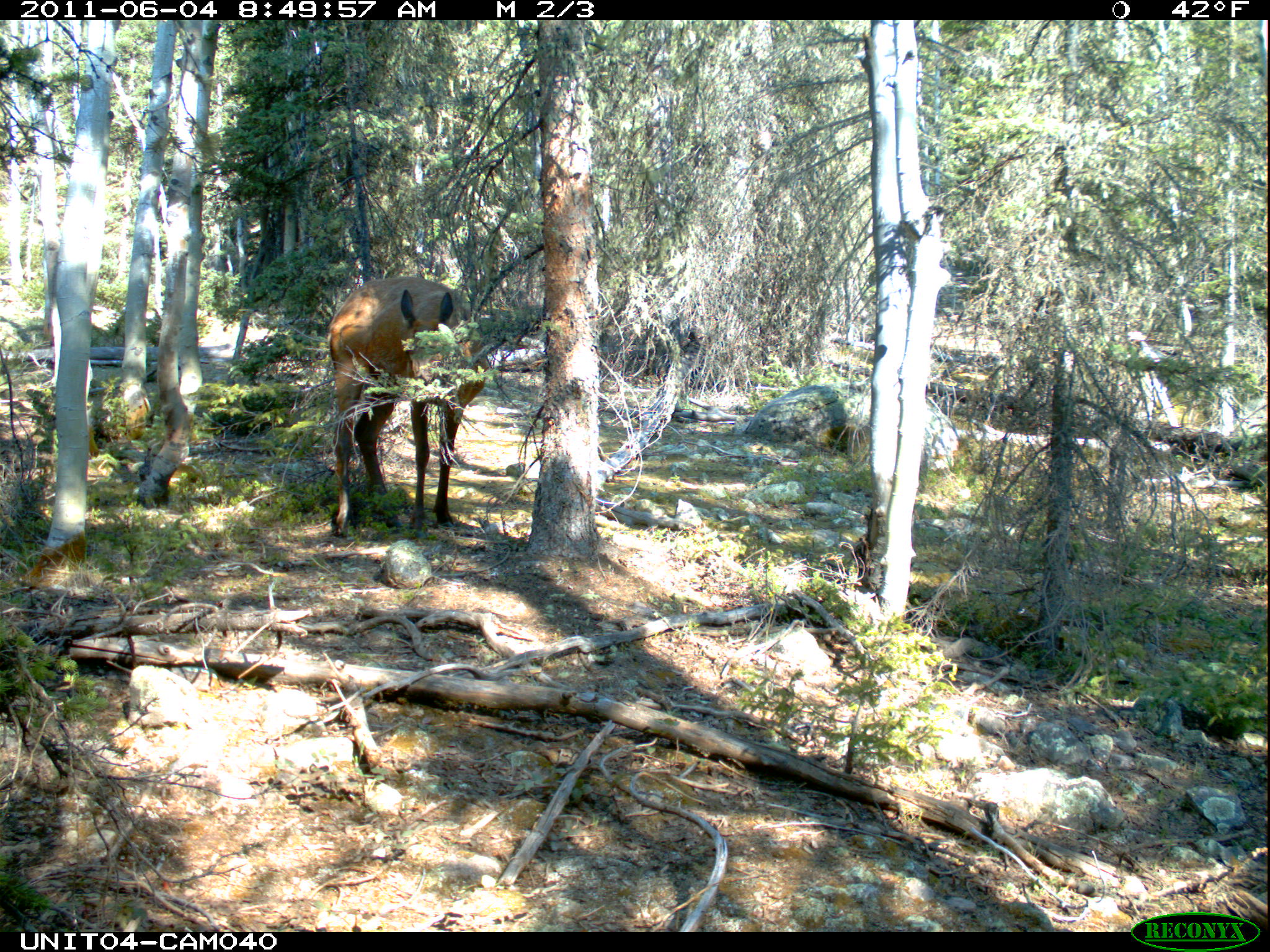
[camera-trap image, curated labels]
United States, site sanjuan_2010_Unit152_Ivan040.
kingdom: Animalia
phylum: Chordata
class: Mammalia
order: Artiodactyla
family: Cervidae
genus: Cervus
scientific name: Cervus elaphus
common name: red deer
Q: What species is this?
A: Cervus elaphus (red deer).